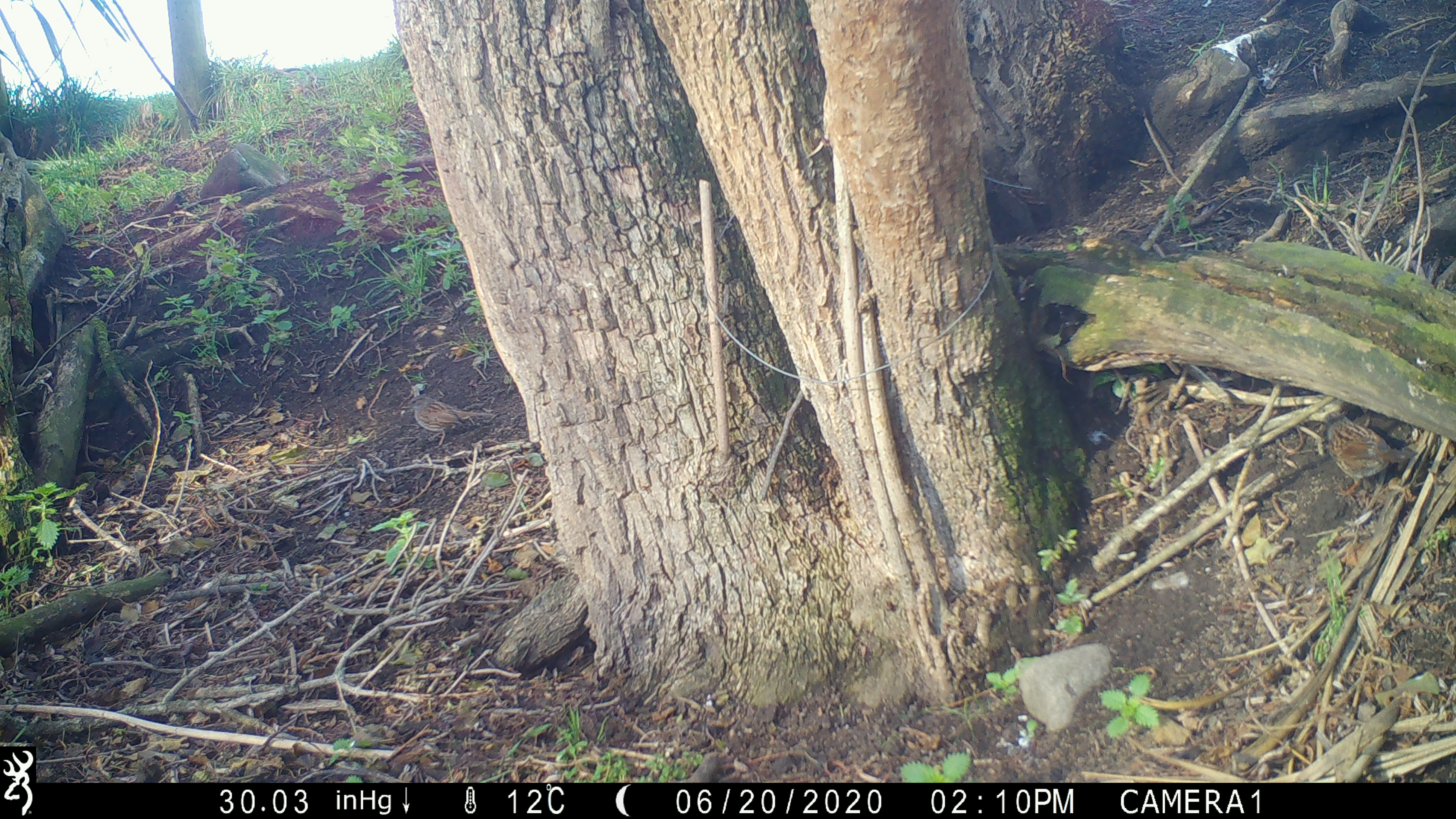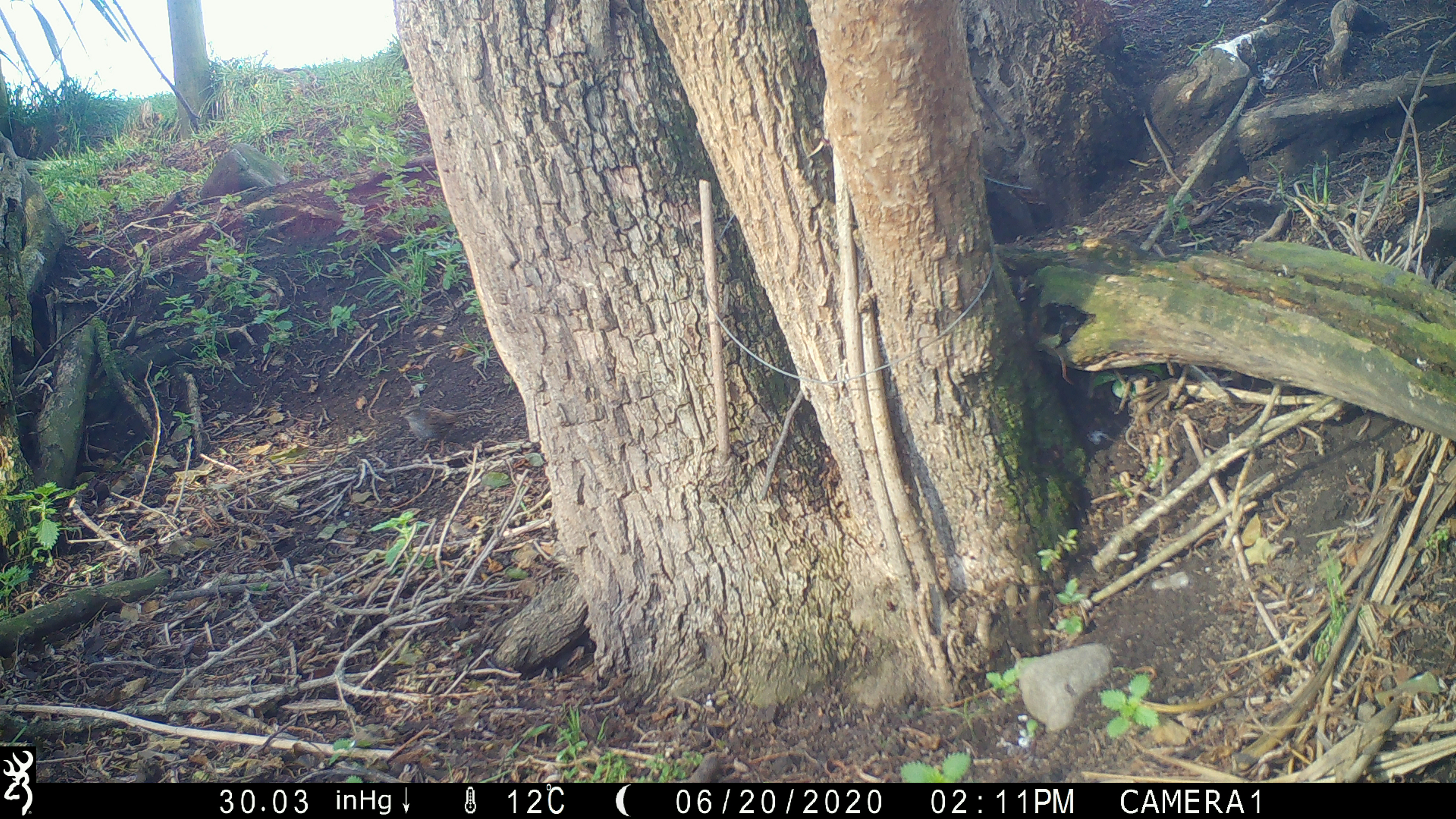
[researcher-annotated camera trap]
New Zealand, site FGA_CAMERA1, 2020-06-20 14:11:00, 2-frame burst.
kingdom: Animalia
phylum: Chordata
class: Aves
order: Passeriformes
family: Prunellidae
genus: Prunella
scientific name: Prunella modularis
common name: dunnock